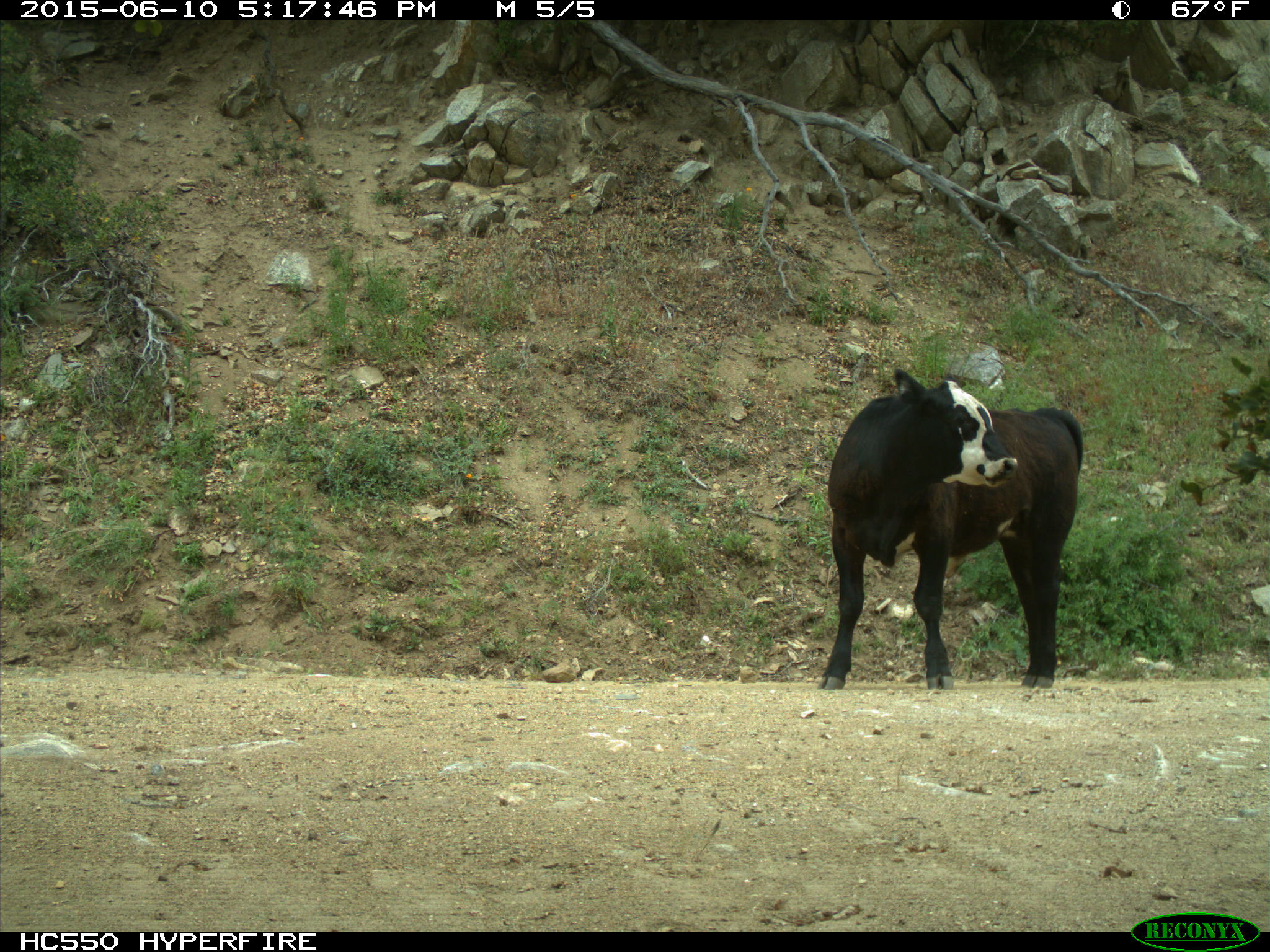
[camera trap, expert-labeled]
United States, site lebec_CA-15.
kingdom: Animalia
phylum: Chordata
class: Mammalia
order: Artiodactyla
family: Bovidae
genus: Bos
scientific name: Bos taurus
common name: domestic cow